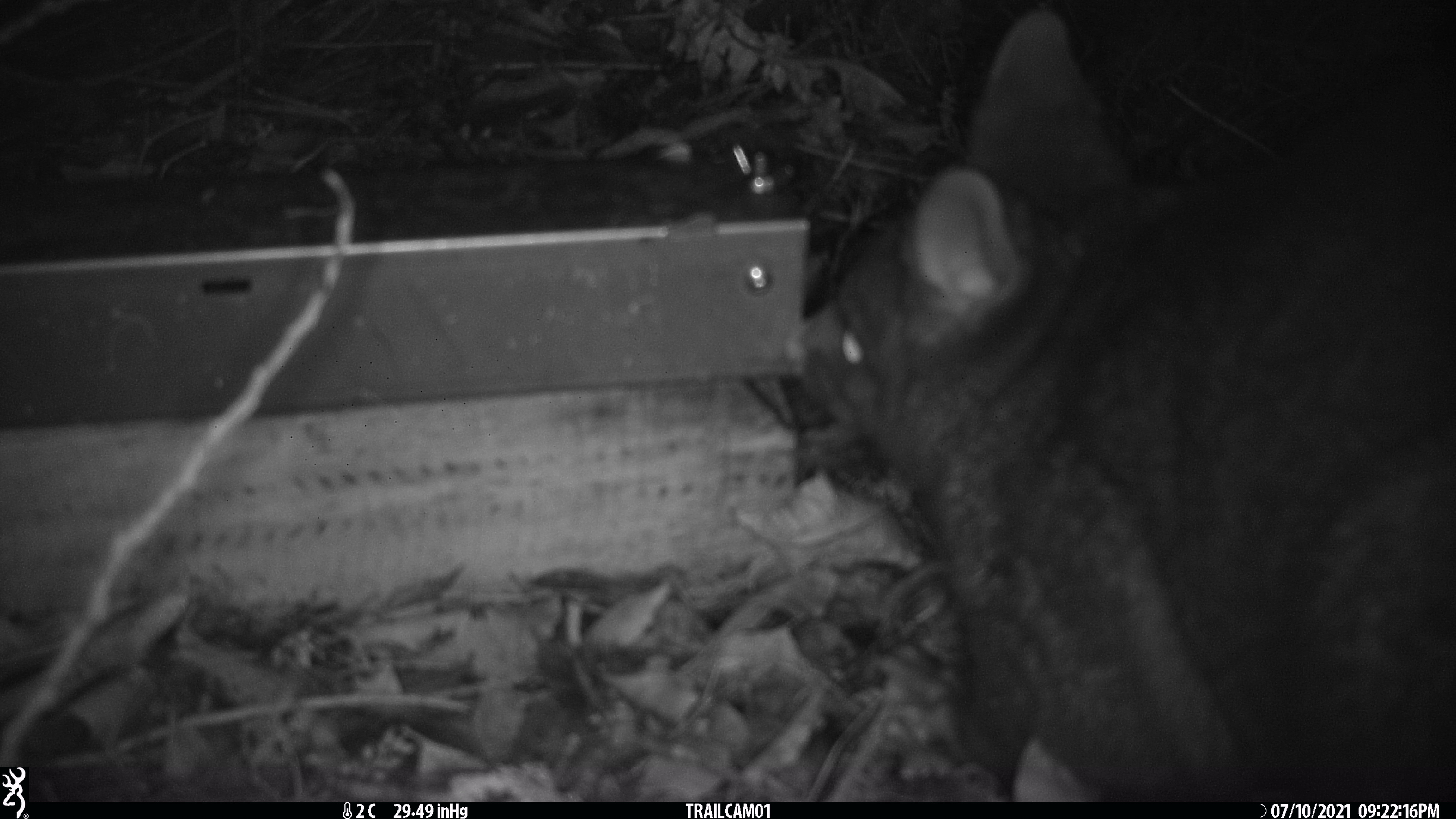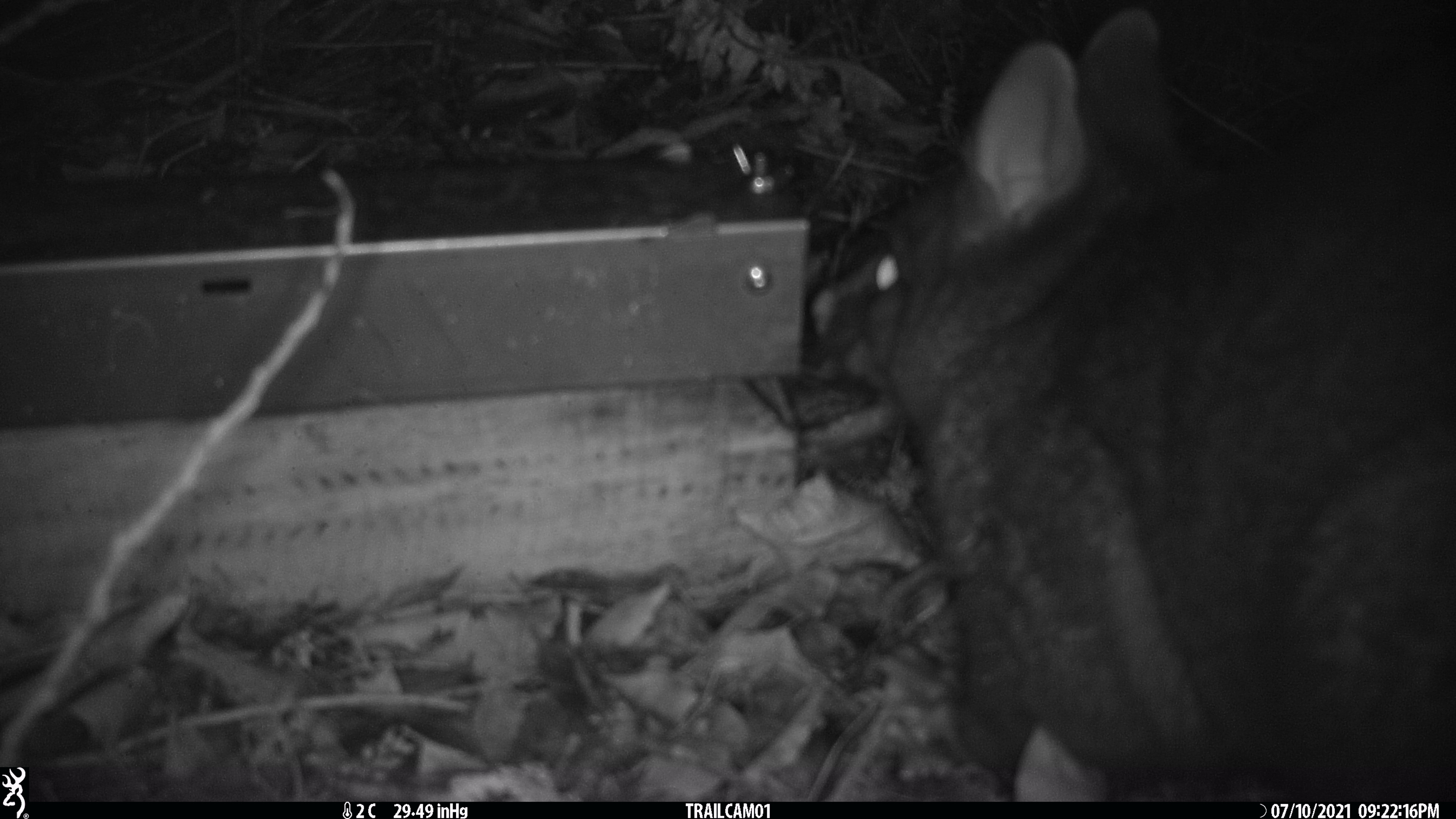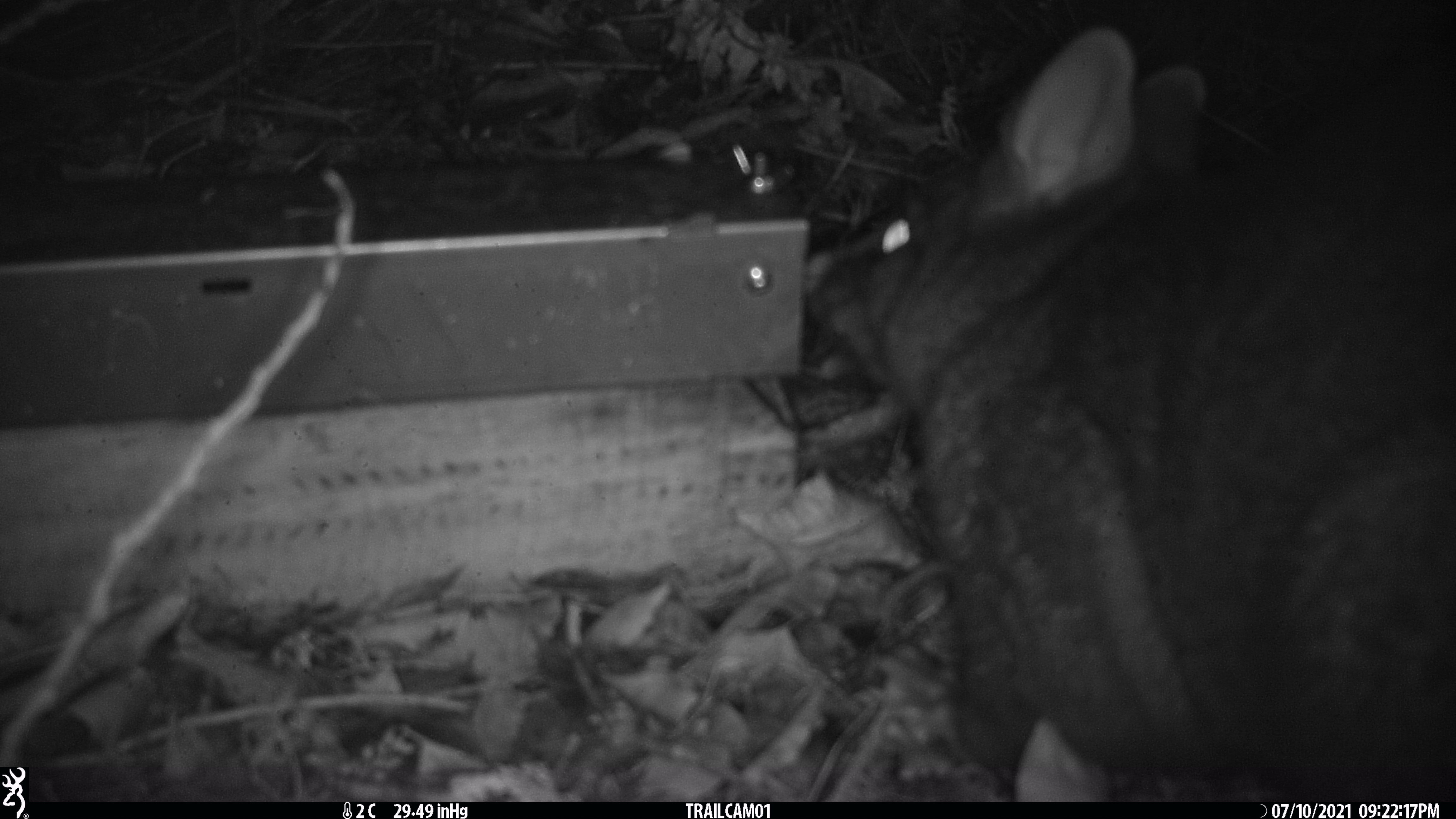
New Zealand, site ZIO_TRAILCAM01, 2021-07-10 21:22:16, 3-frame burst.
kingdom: Animalia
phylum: Chordata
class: Mammalia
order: Diprotodontia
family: Phalangeridae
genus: Trichosurus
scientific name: Trichosurus vulpecula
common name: common brushtail possum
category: possum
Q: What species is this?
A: Possum (common brushtail possum) (Trichosurus vulpecula).